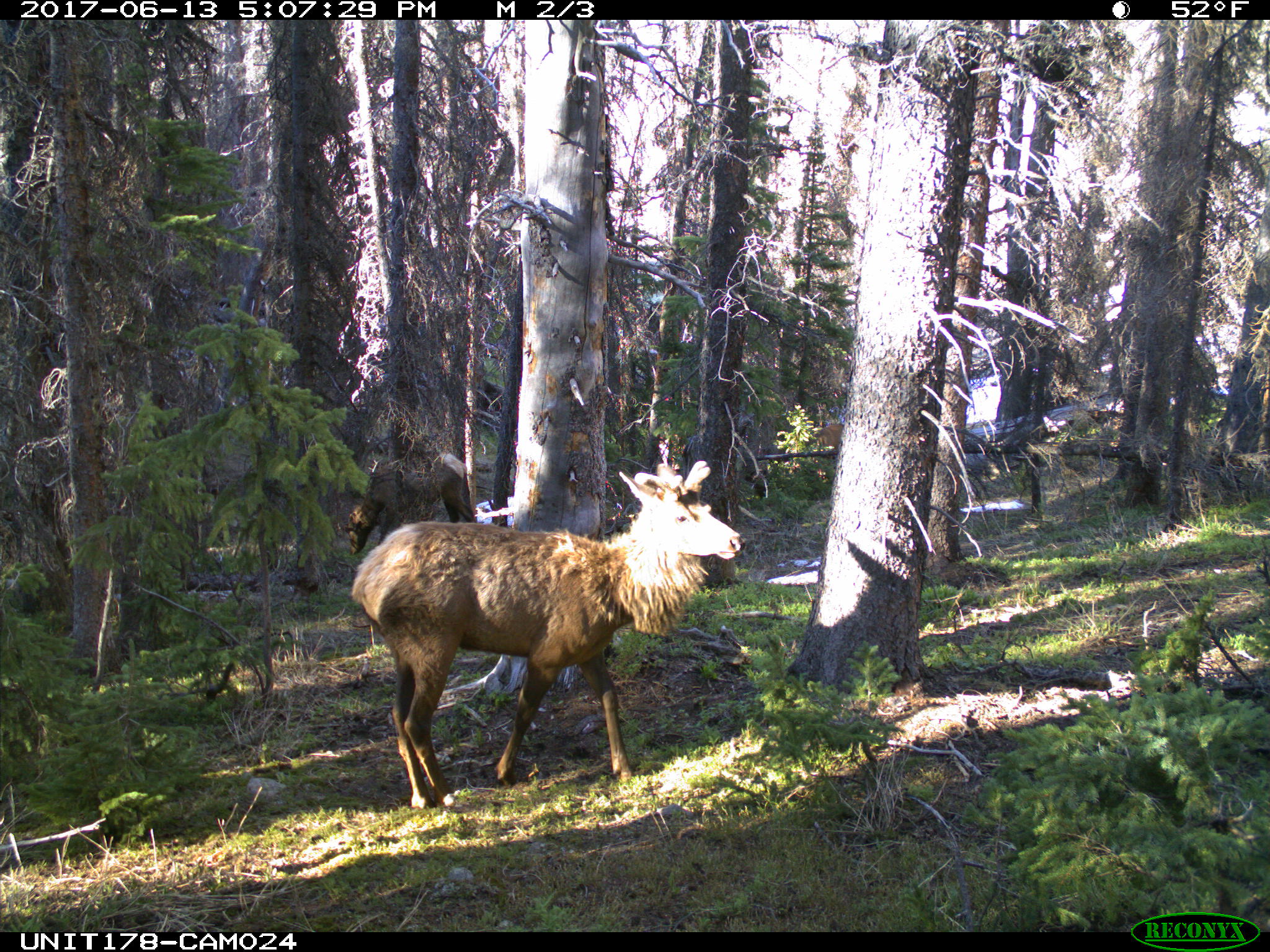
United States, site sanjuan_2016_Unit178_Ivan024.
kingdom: Animalia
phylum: Chordata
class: Mammalia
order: Artiodactyla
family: Cervidae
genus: Cervus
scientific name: Cervus elaphus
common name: red deer